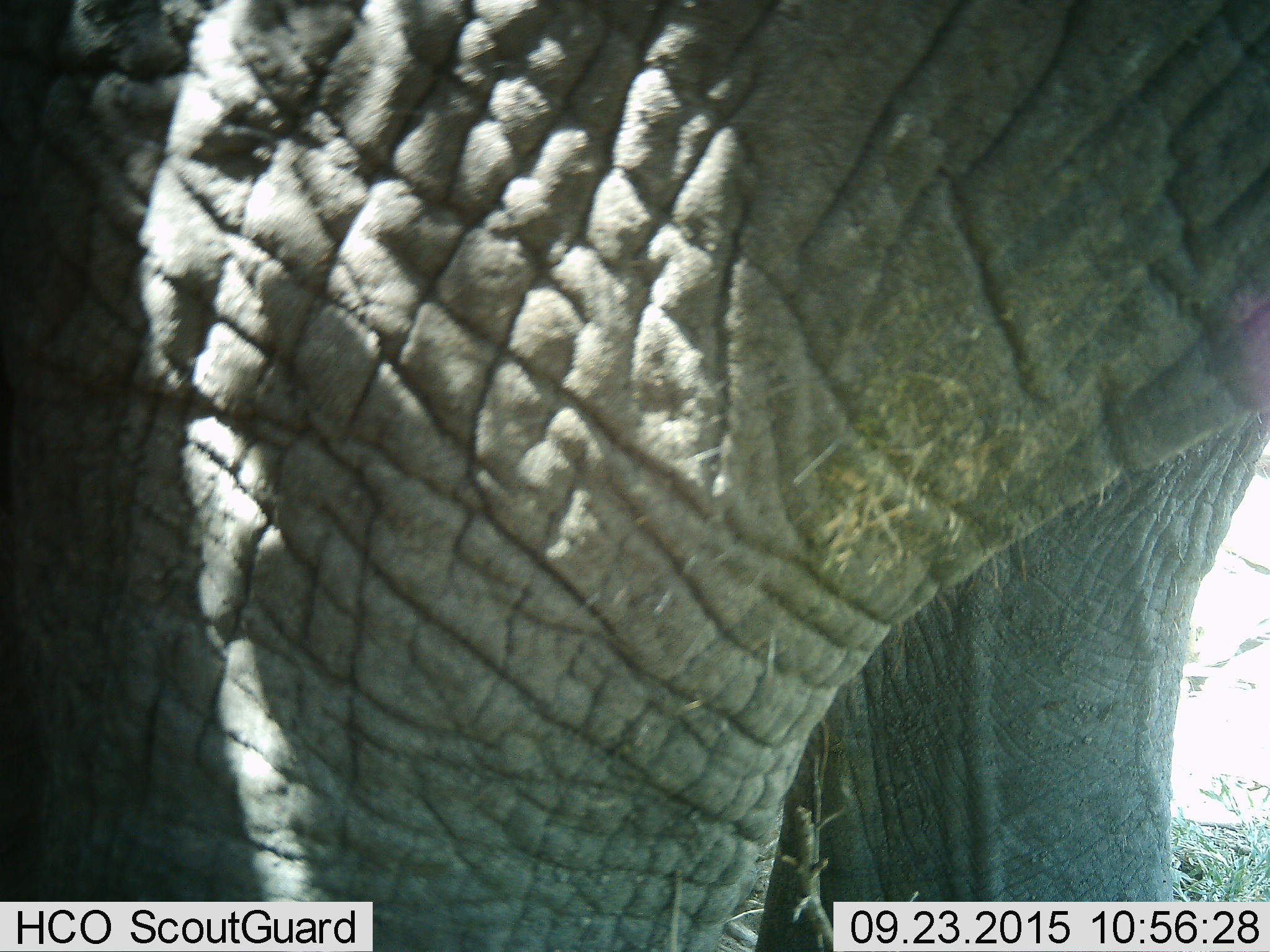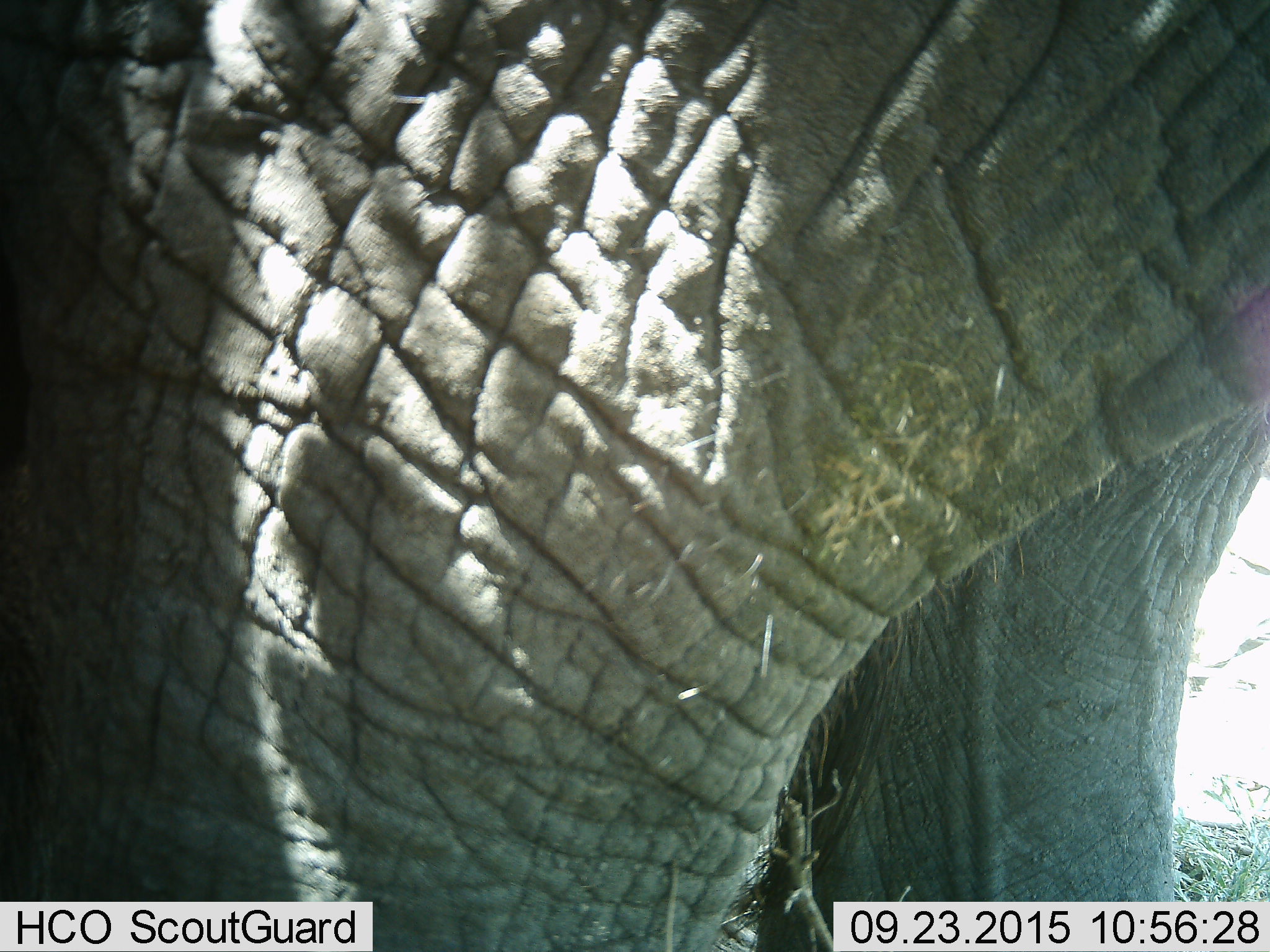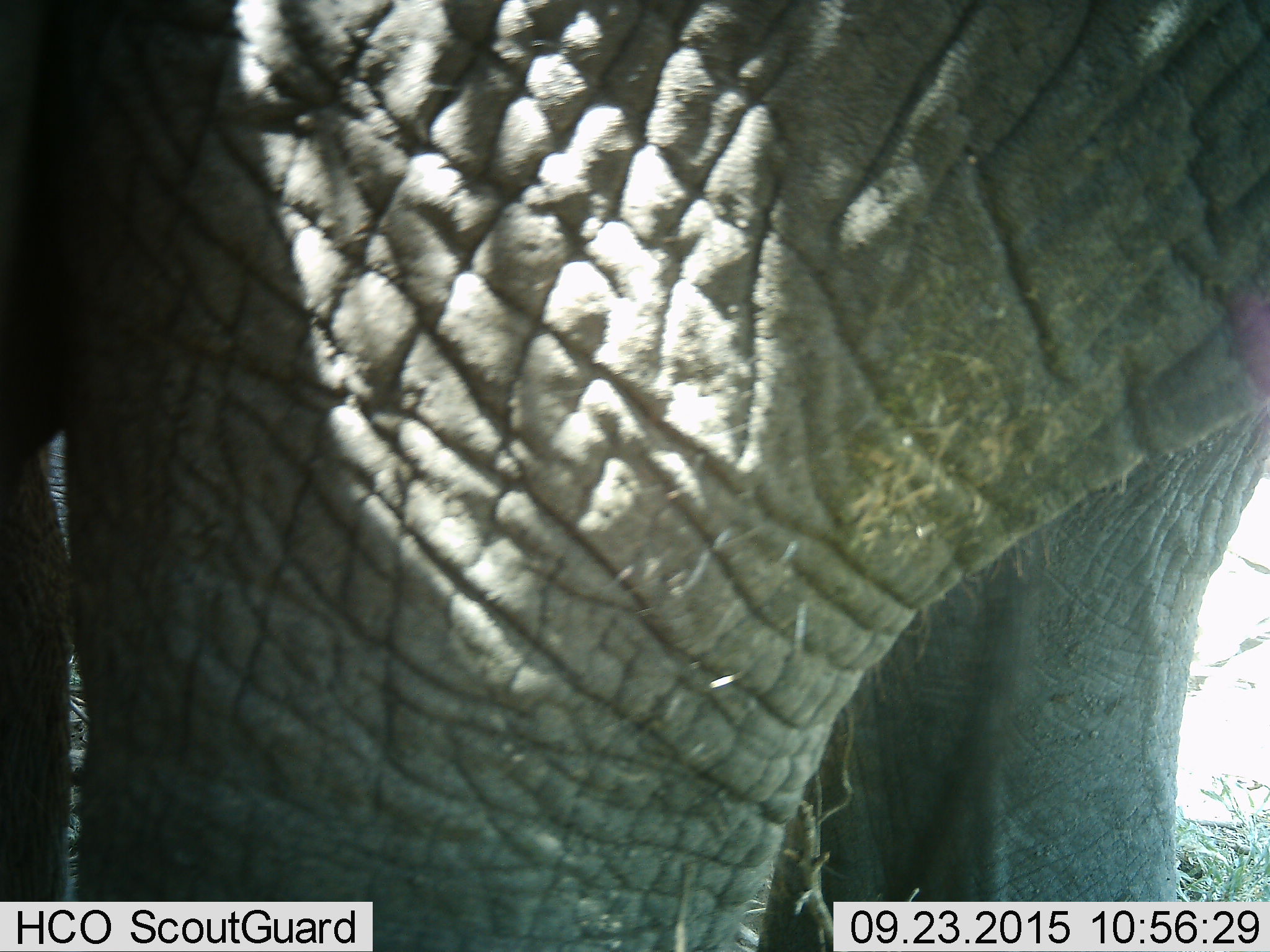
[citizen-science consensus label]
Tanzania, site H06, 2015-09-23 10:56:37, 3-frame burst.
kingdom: Animalia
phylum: Chordata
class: Mammalia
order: Proboscidea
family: Elephantidae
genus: Loxodonta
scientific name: Loxodonta africana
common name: african bush elephant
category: elephant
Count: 1.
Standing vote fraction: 90%.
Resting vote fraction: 0%.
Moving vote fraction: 10%.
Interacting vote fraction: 0%.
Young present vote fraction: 0%.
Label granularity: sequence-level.